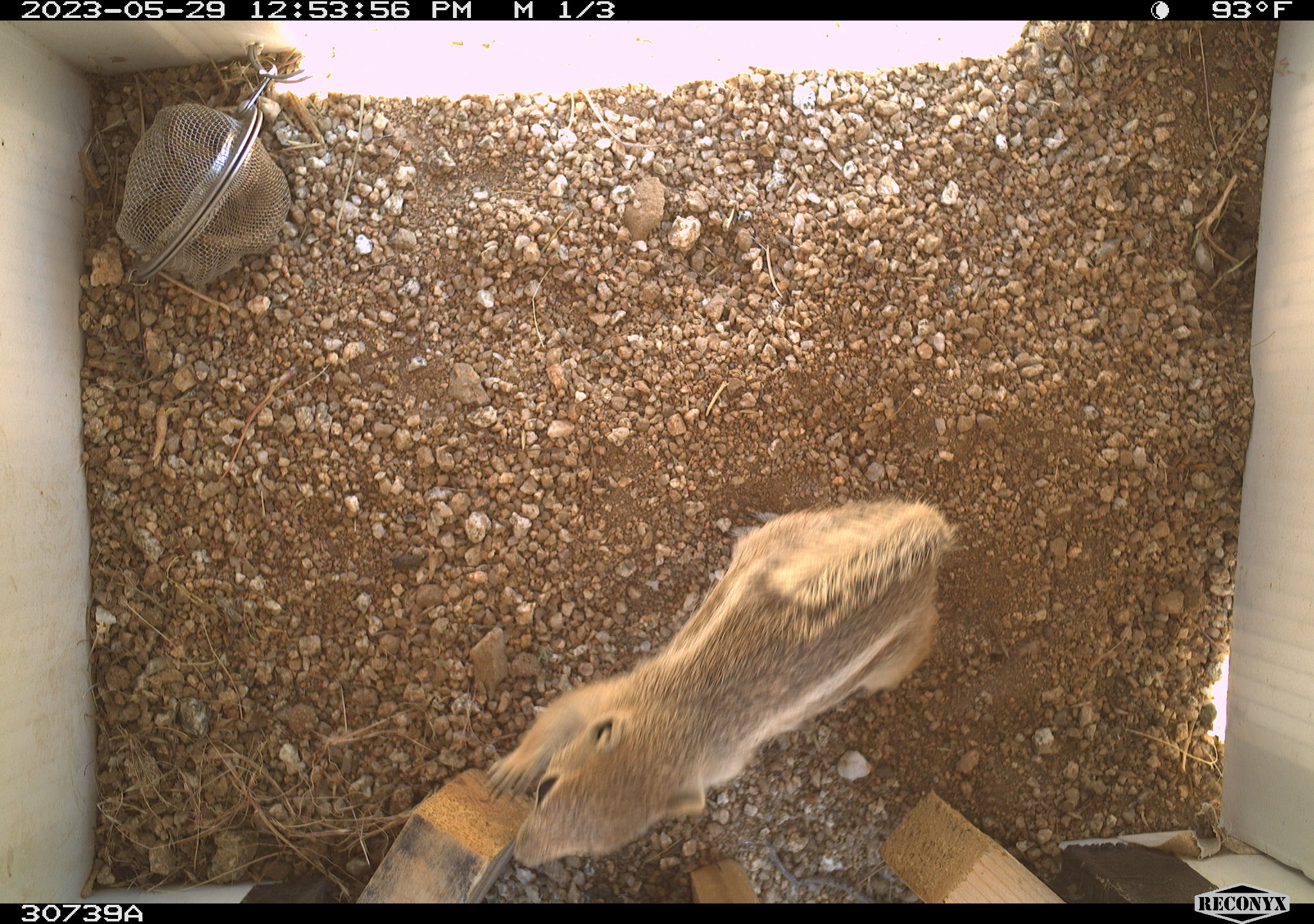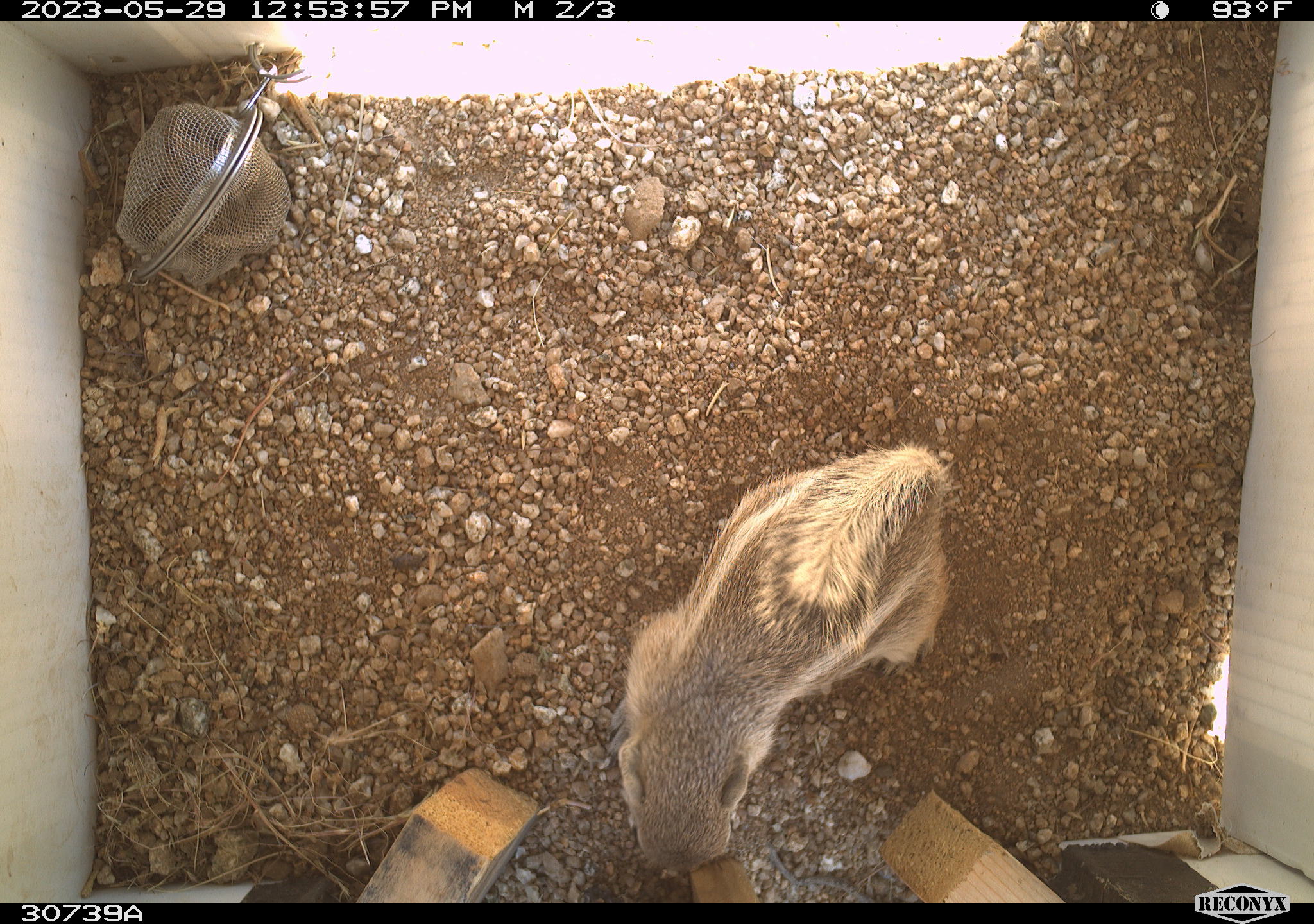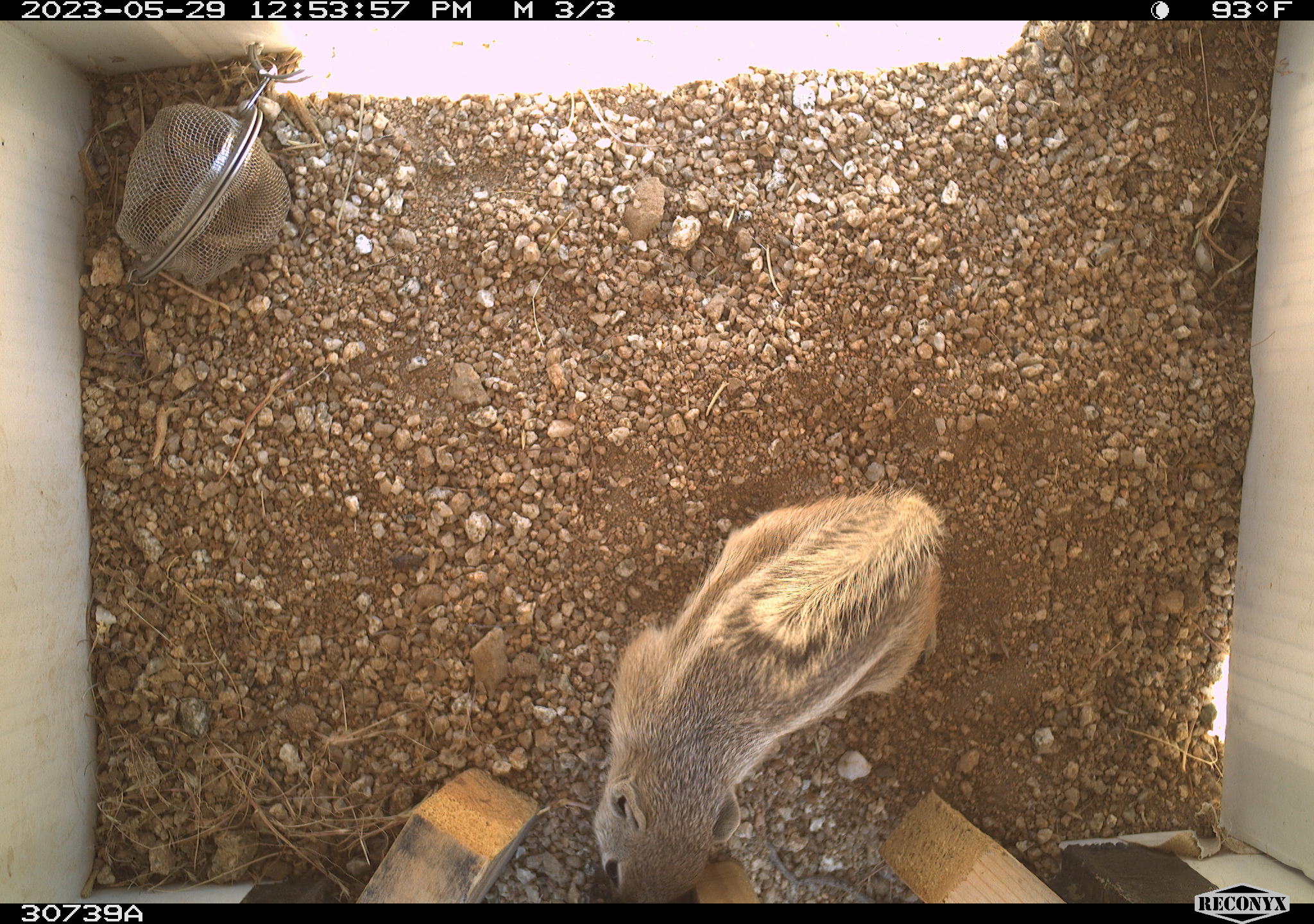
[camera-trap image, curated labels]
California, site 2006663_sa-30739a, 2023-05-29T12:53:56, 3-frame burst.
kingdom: Animalia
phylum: Chordata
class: Mammalia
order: Rodentia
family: Sciuridae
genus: Ammospermophilus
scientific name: Ammospermophilus leucurus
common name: white-tailed antelope squirrel